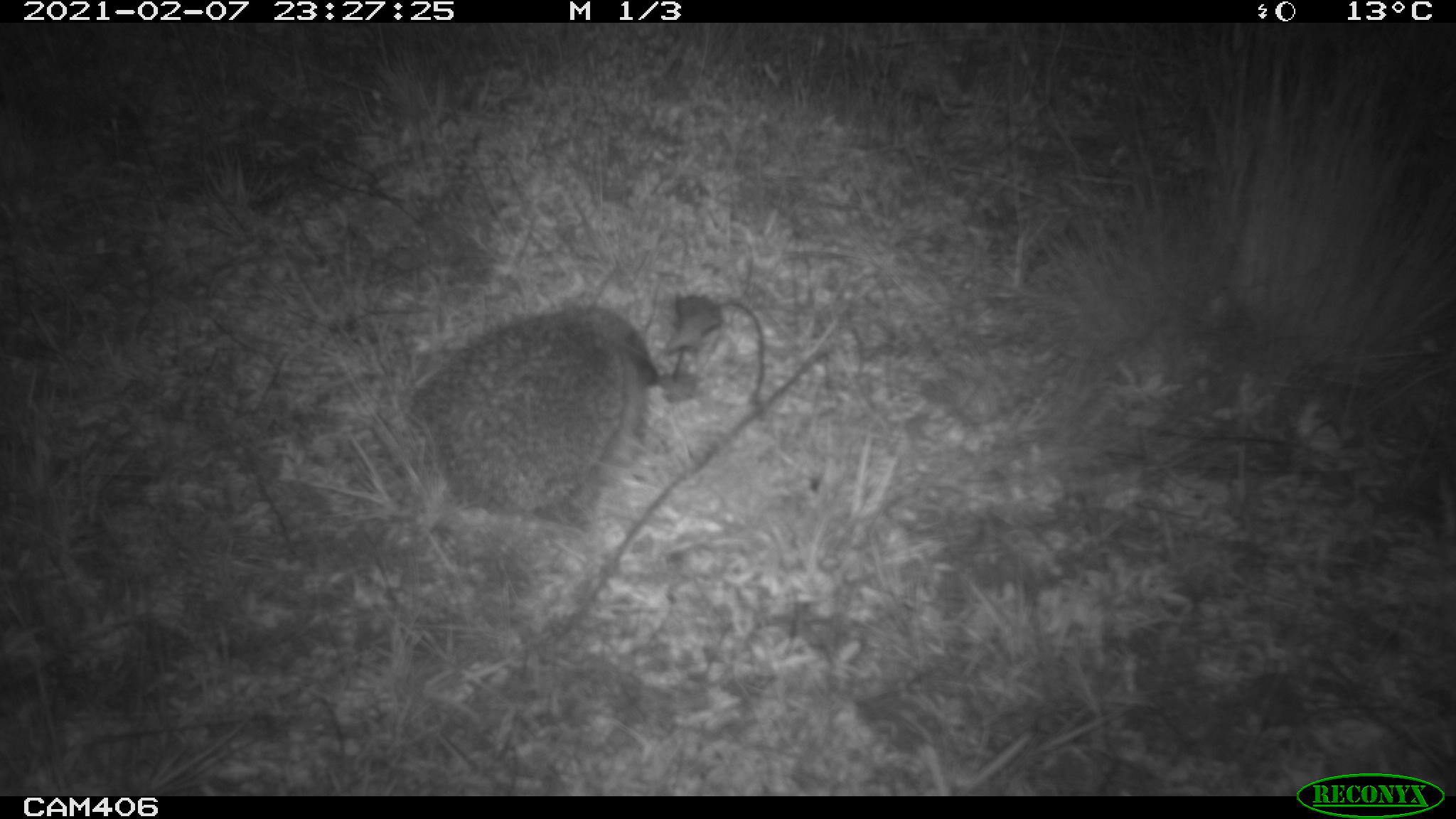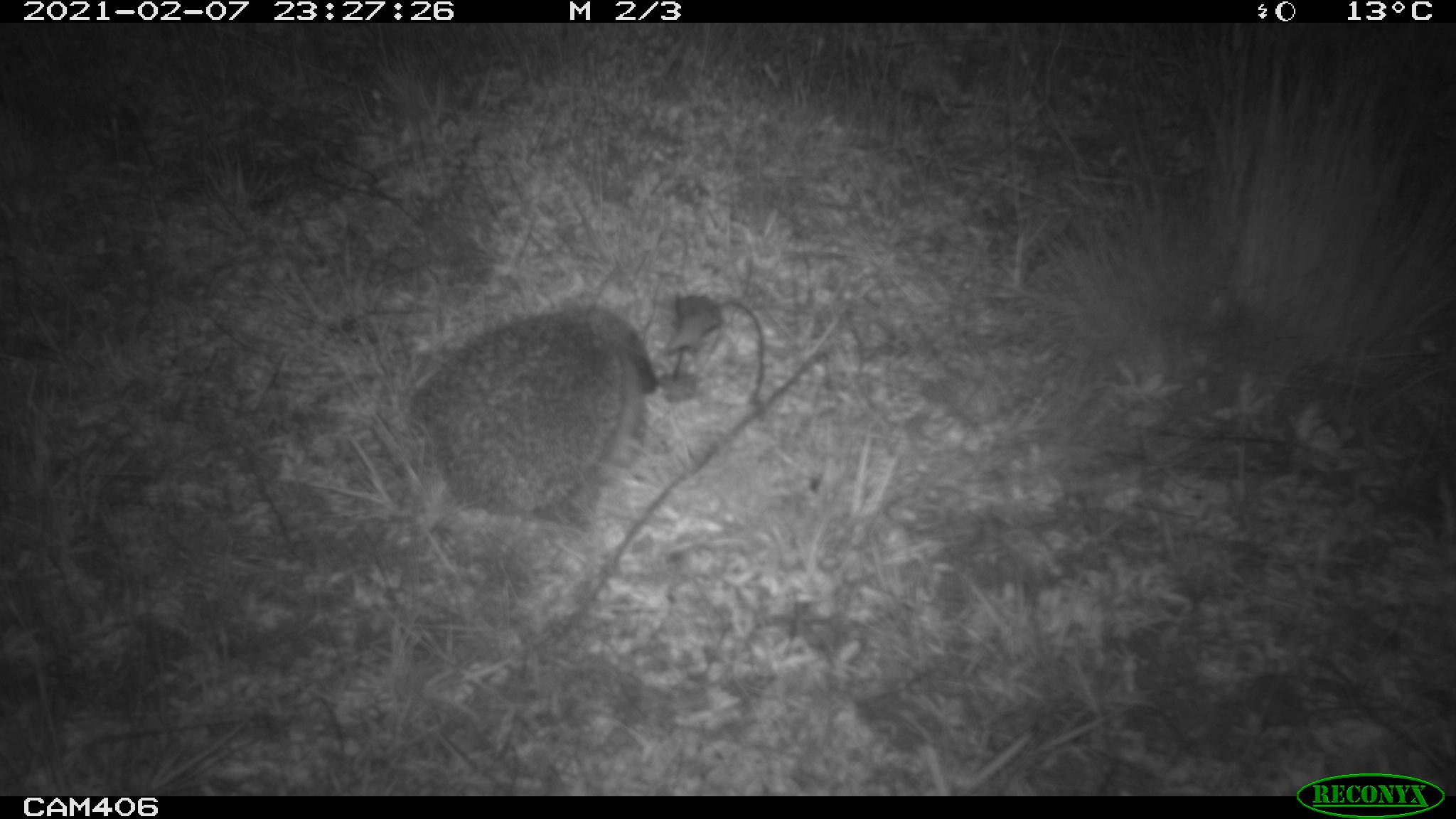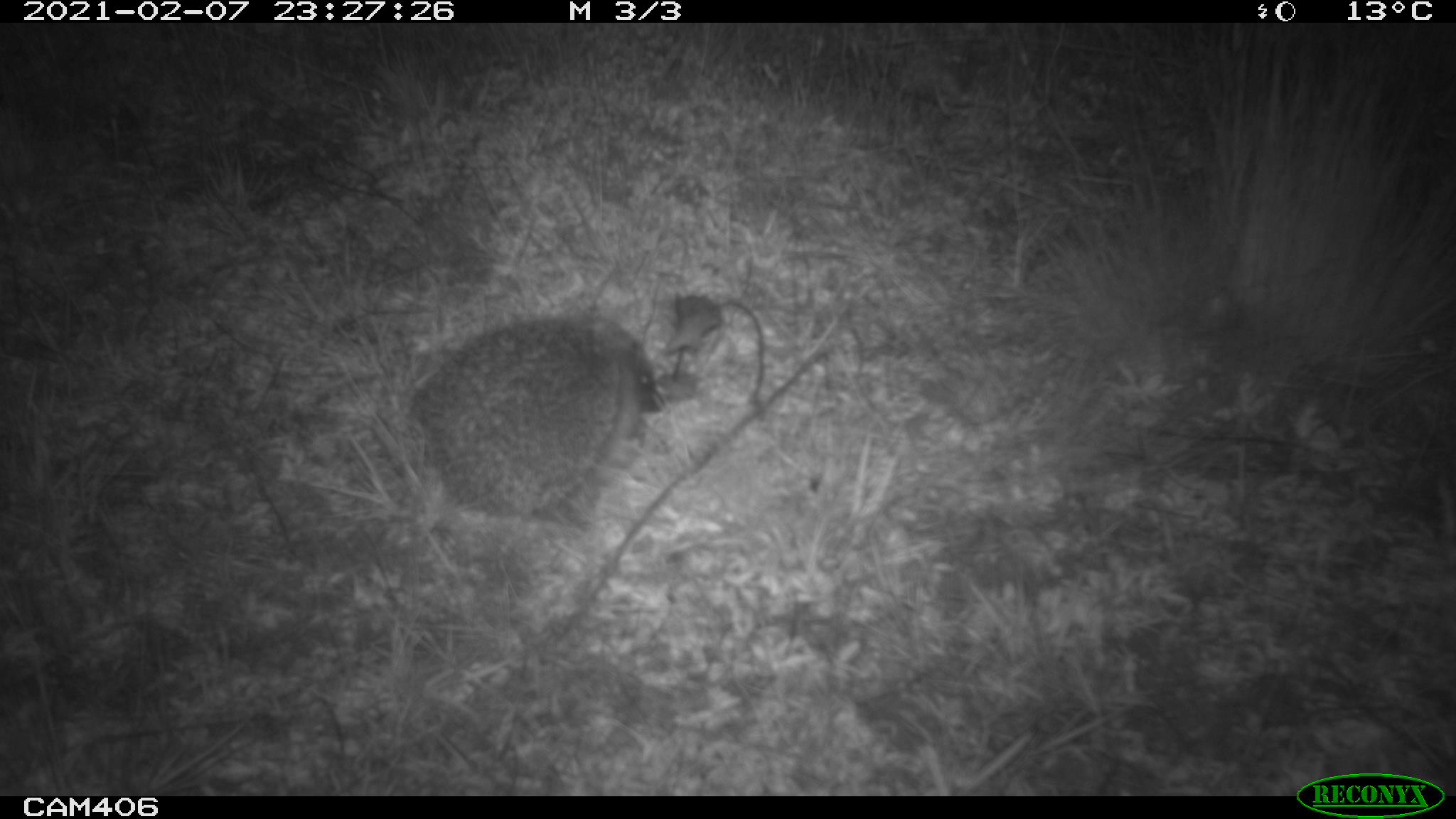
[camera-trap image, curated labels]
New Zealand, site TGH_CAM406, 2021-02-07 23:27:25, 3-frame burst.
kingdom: Animalia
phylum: Chordata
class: Mammalia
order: Eulipotyphla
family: Erinaceidae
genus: Erinaceus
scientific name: Erinaceus europaeus europaeus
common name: european hedgehog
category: hedgehog